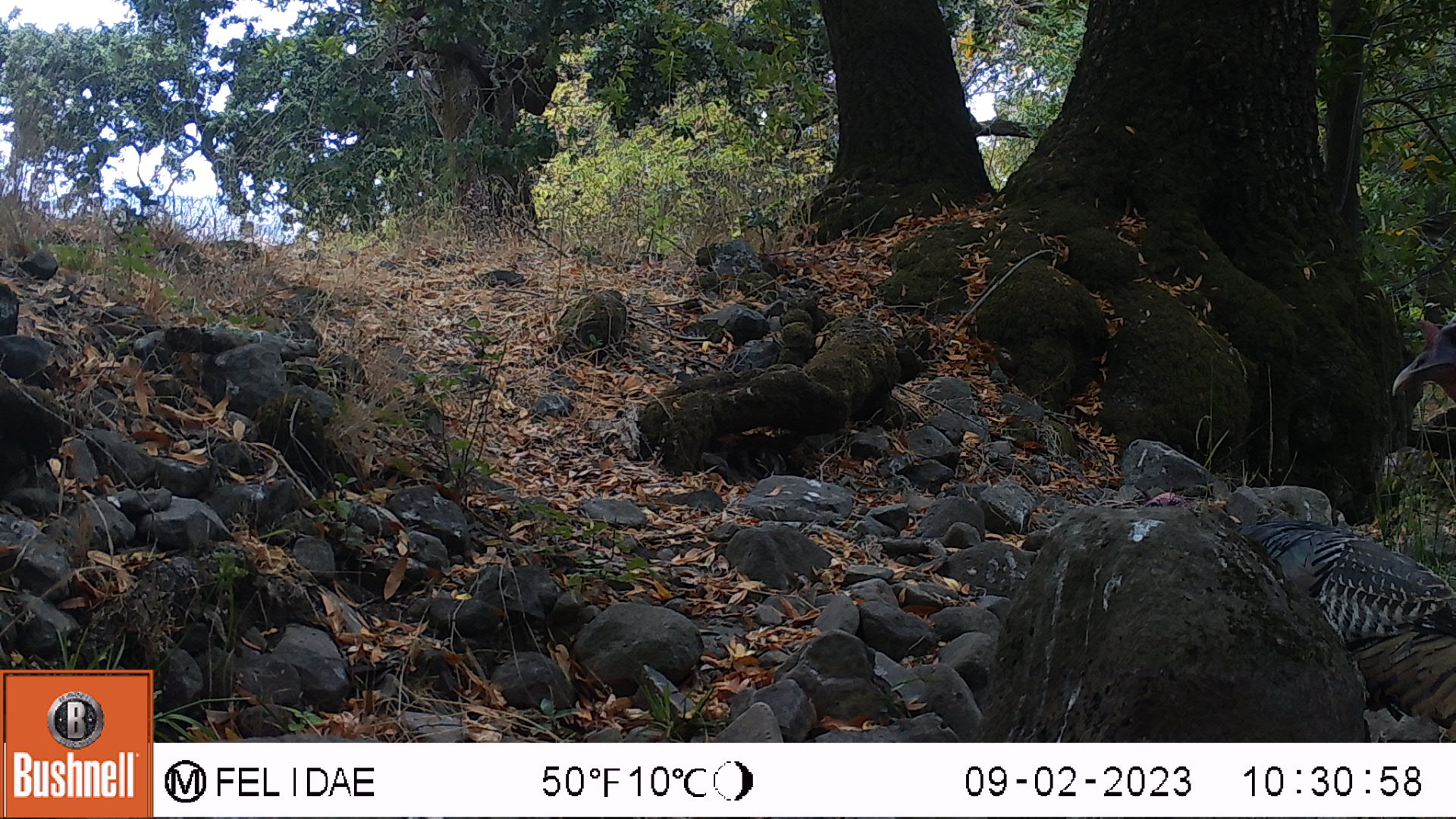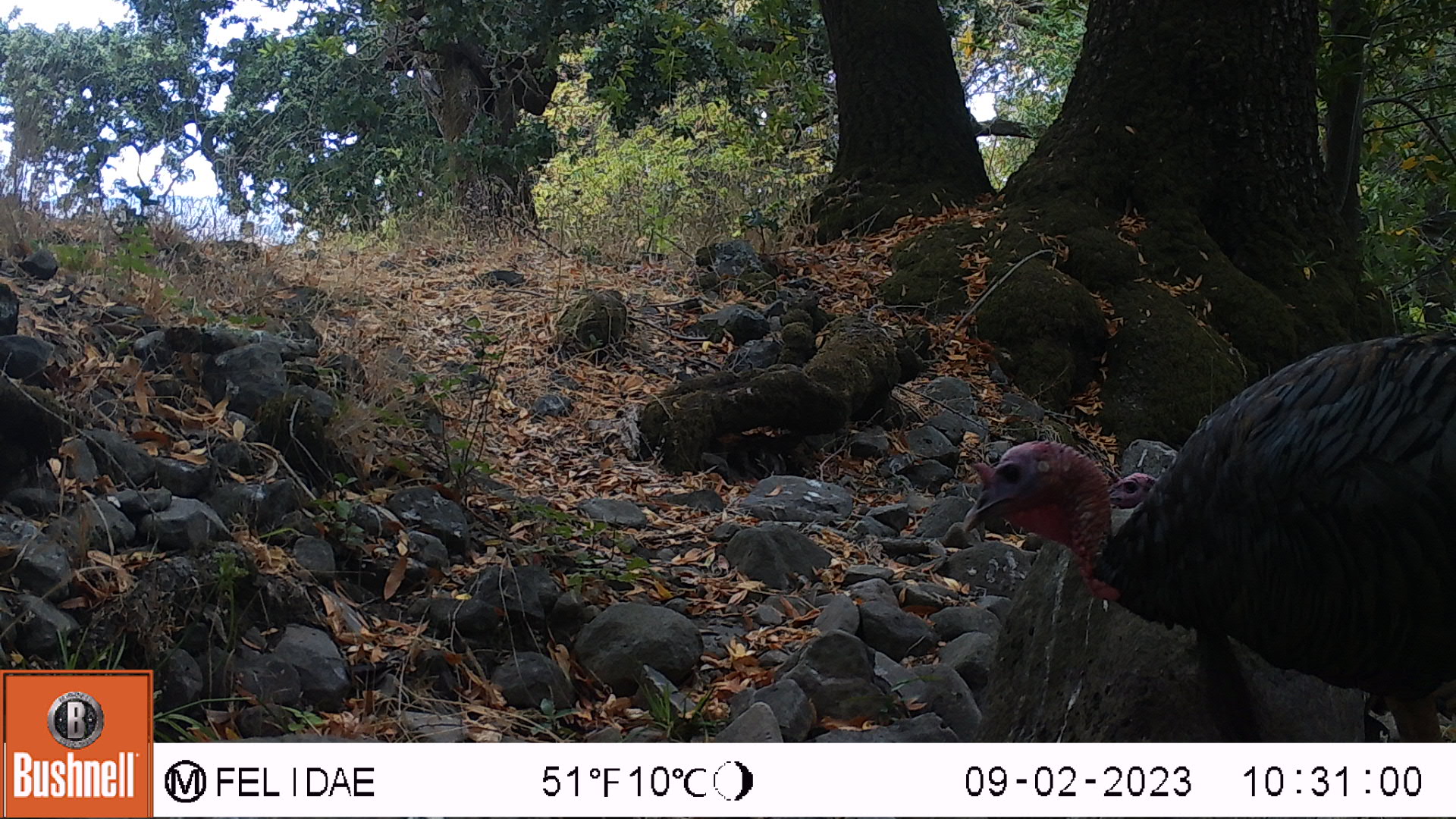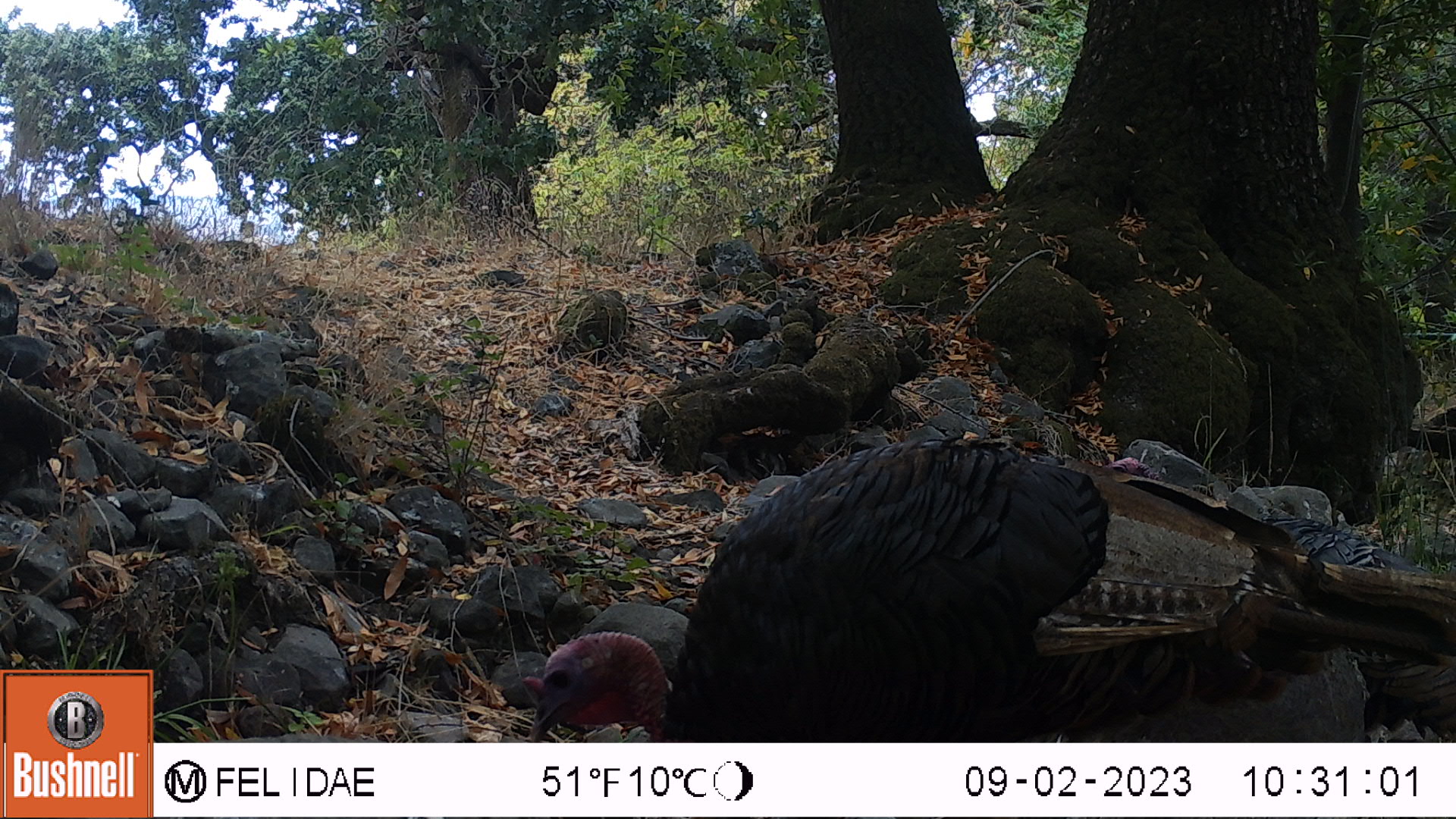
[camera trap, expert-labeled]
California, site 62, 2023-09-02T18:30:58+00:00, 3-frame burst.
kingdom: Animalia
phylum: Chordata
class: Aves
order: Galliformes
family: Phasianidae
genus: Meleagris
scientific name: Meleagris gallopavo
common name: turkey